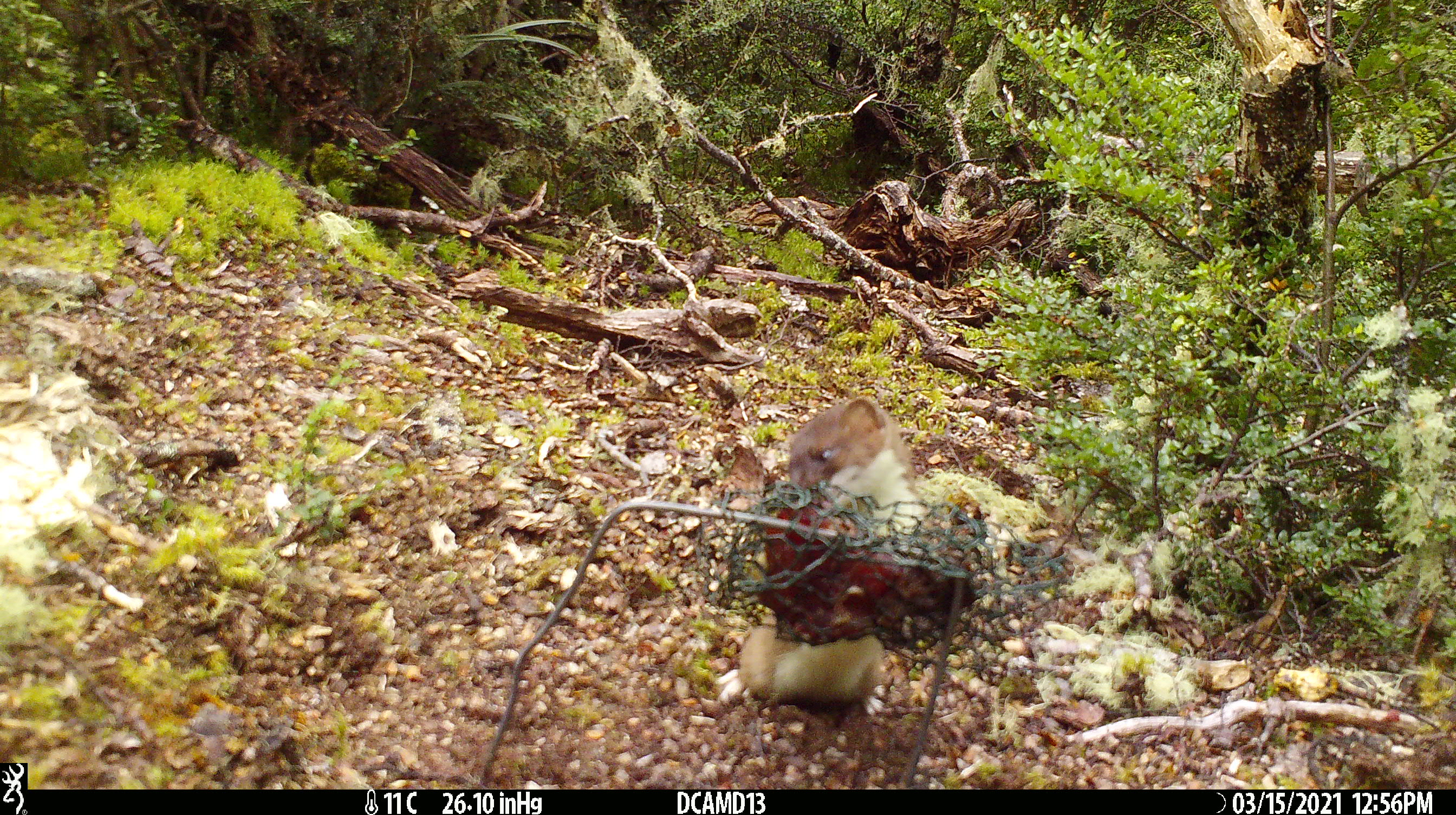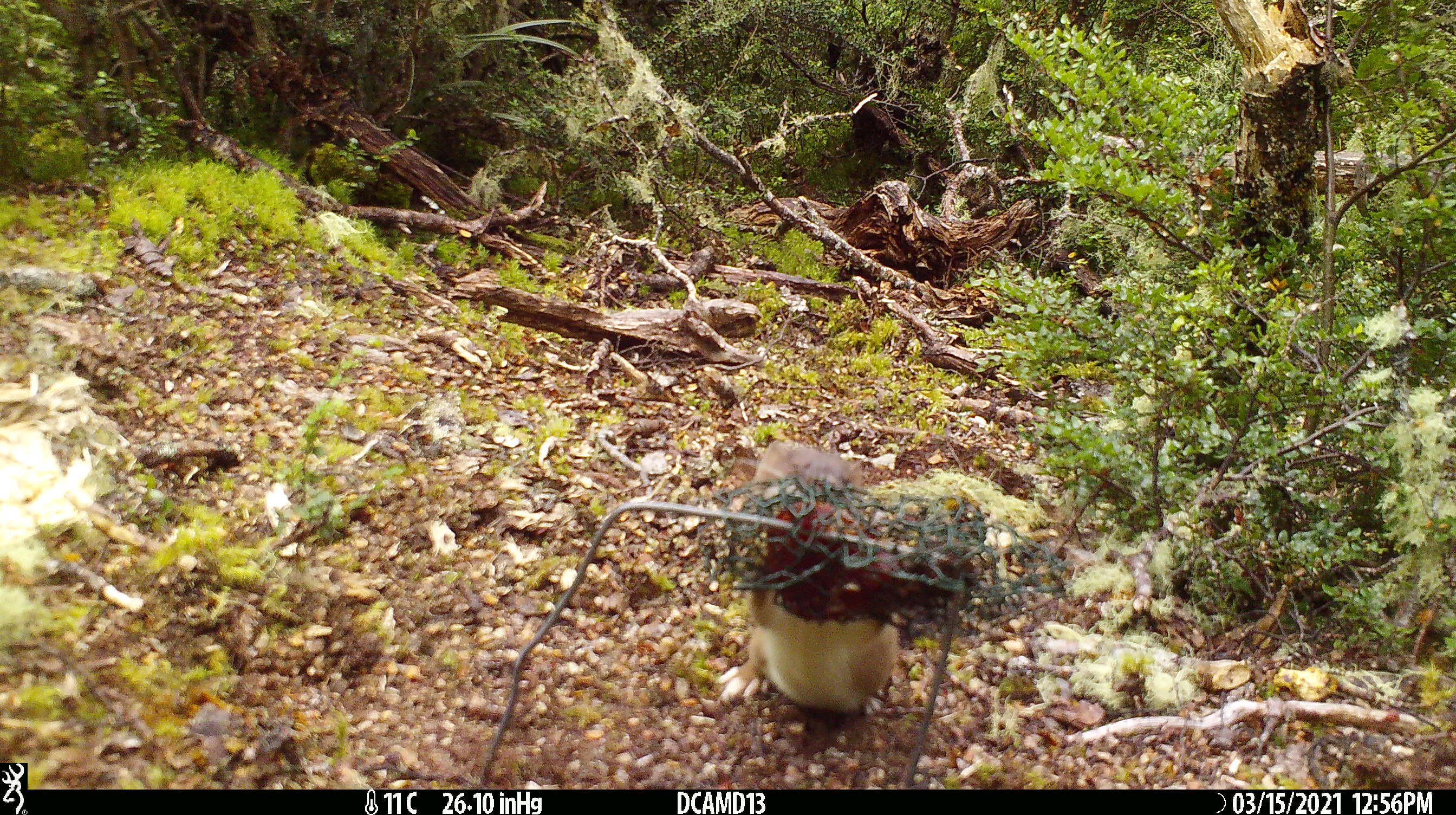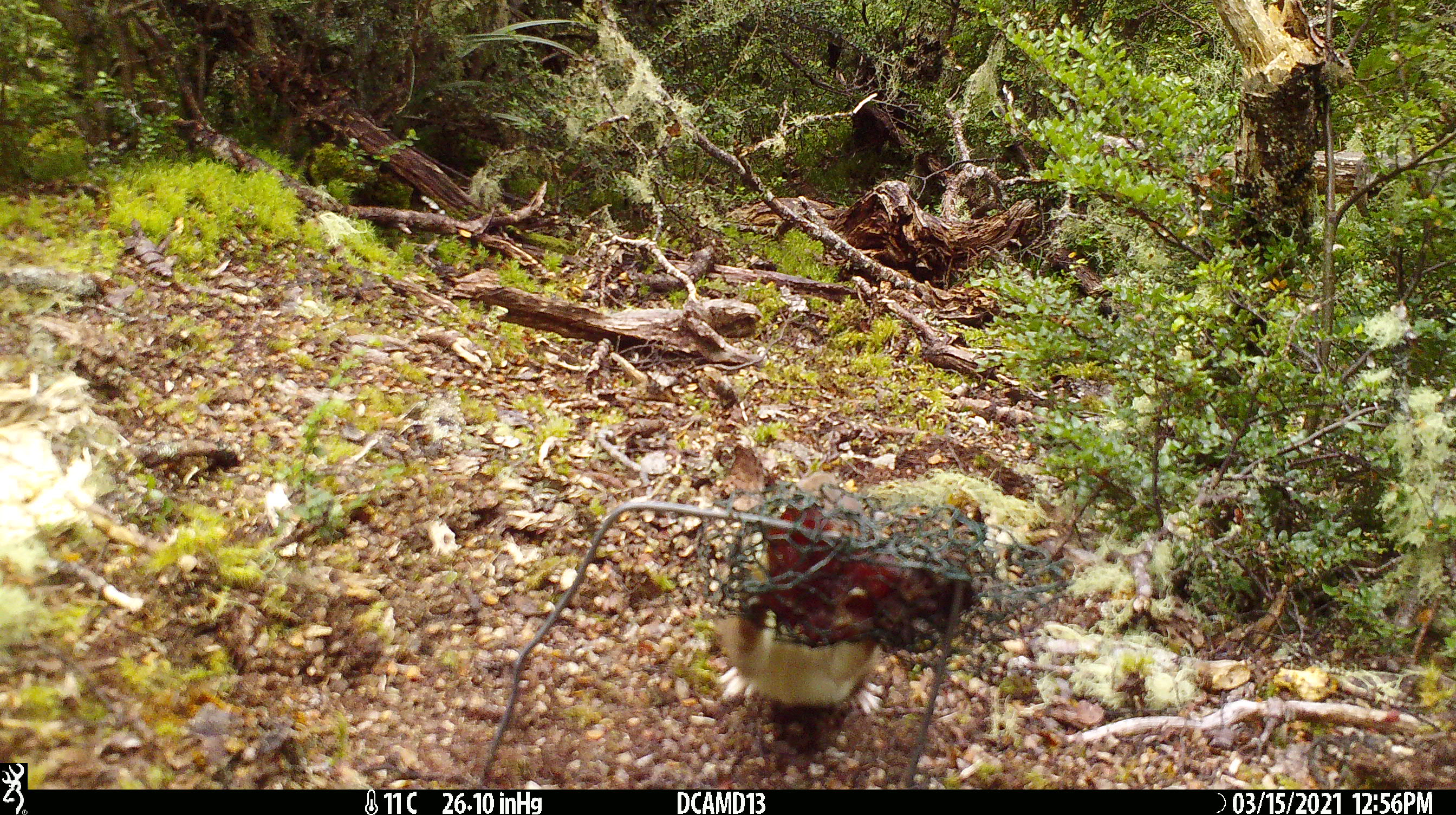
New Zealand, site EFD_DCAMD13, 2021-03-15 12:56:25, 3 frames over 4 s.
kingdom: Animalia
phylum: Chordata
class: Mammalia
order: Carnivora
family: Mustelidae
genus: Mustela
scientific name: Mustela erminea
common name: stoat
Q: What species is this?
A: Stoat (Mustela erminea).